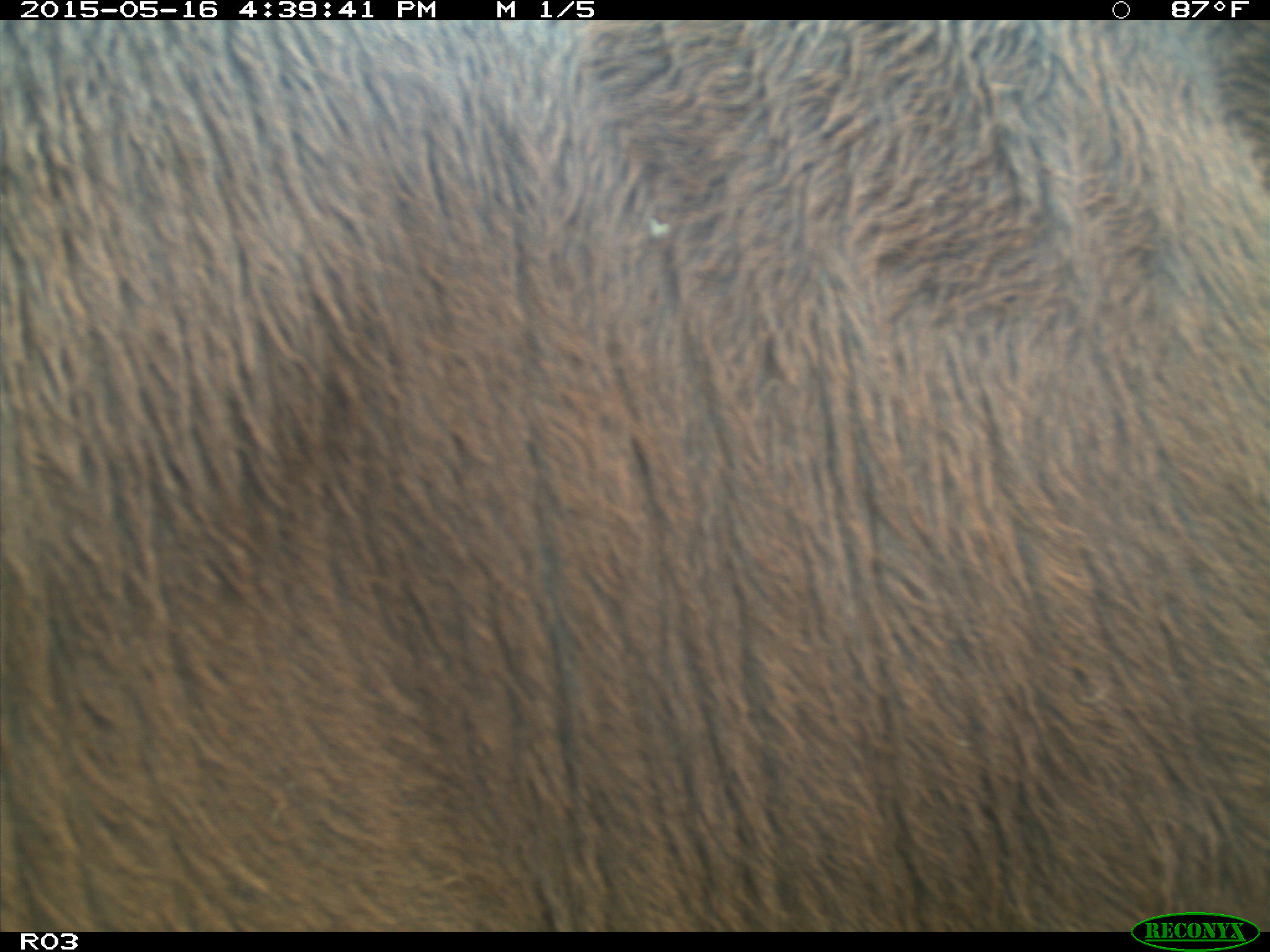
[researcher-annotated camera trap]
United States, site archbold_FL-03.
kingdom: Animalia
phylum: Chordata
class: Mammalia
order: Artiodactyla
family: Bovidae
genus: Bos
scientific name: Bos taurus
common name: domestic cow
Bos taurus (domestic cow).